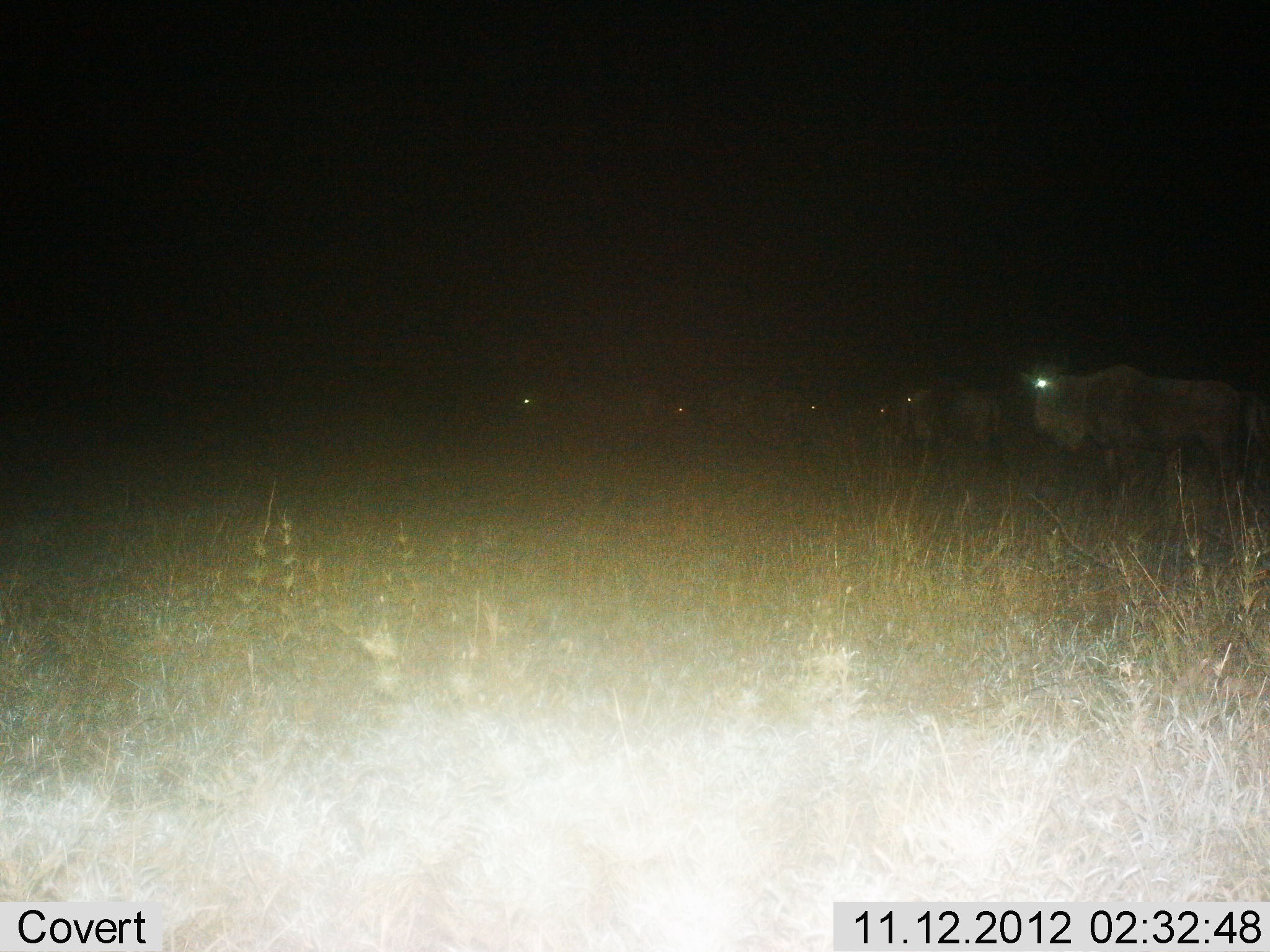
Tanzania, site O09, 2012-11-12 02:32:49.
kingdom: Animalia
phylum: Chordata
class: Mammalia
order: Artiodactyla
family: Bovidae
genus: Connochaetes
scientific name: Connochaetes taurinus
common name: blue wildebeest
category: wildebeest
Wildebeest (blue wildebeest) (Connochaetes taurinus), count 6. Behavior (volunteer vote fractions): standing 70%, resting 0%, moving 50%, interacting 0%. Young present (vote fraction): 0%. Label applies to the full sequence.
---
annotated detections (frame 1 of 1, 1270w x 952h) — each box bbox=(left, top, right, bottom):
animal: bbox=(1017, 350, 1241, 482); bbox=(876, 382, 1010, 466); bbox=(502, 371, 644, 442); bbox=(657, 373, 779, 447); bbox=(784, 380, 874, 442); bbox=(1239, 392, 1270, 476)